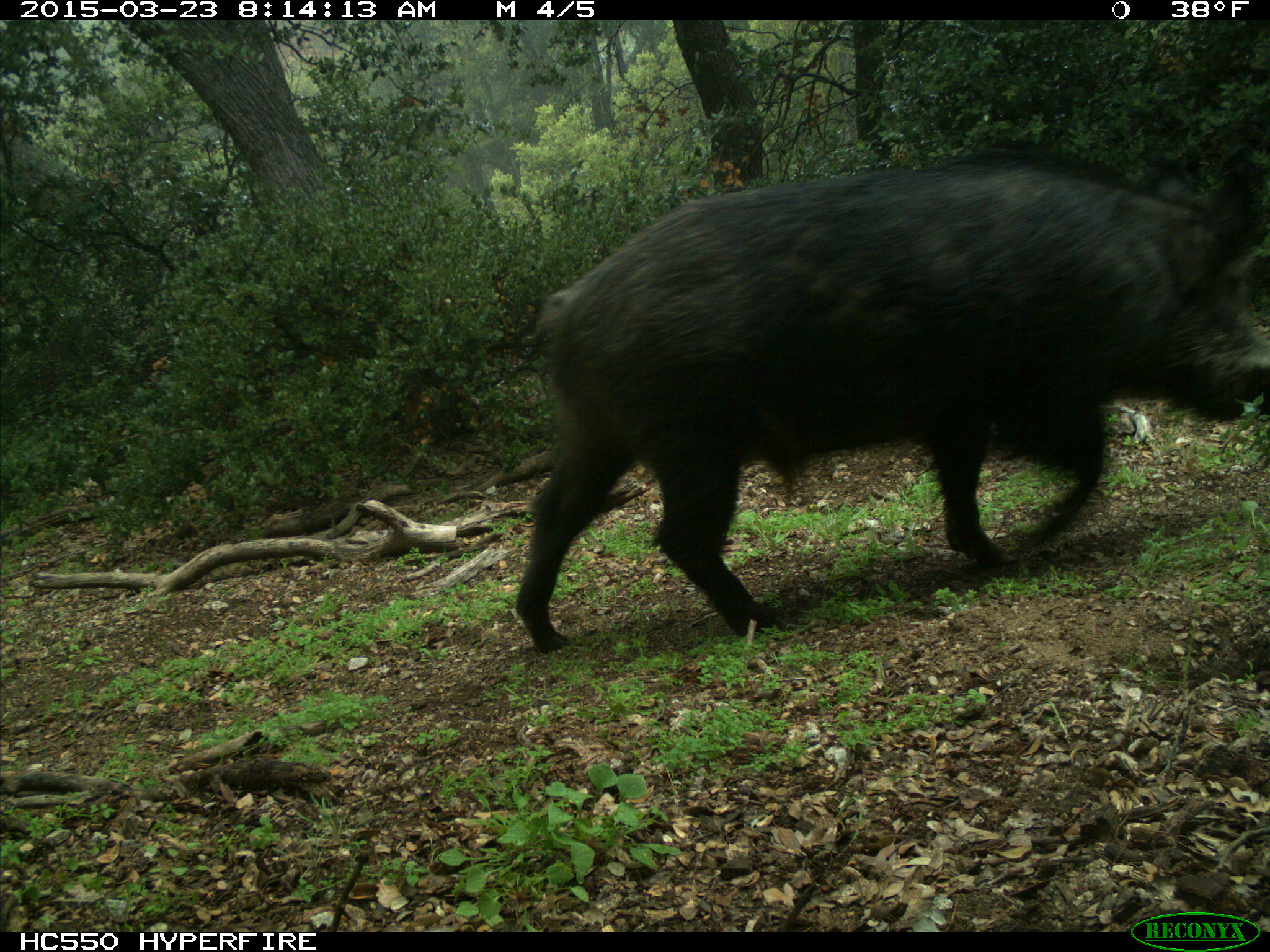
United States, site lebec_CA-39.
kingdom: Animalia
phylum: Chordata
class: Mammalia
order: Artiodactyla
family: Suidae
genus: Sus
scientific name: Sus scrofa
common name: wild boar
Sus scrofa (wild boar).